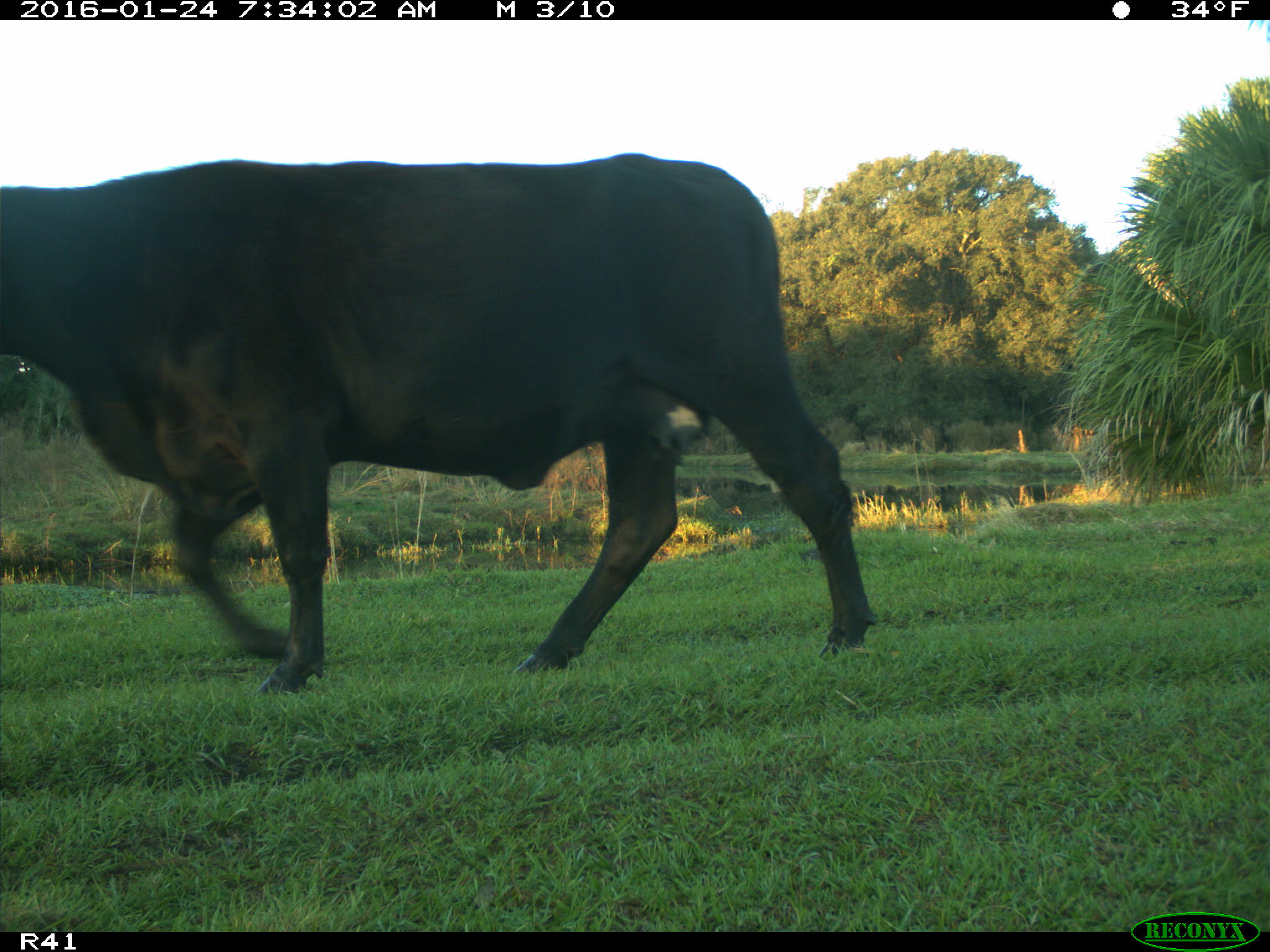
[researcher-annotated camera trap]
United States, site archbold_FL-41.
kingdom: Animalia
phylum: Chordata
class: Mammalia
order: Artiodactyla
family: Bovidae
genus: Bos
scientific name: Bos taurus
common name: domestic cow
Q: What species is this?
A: Bos taurus (domestic cow).